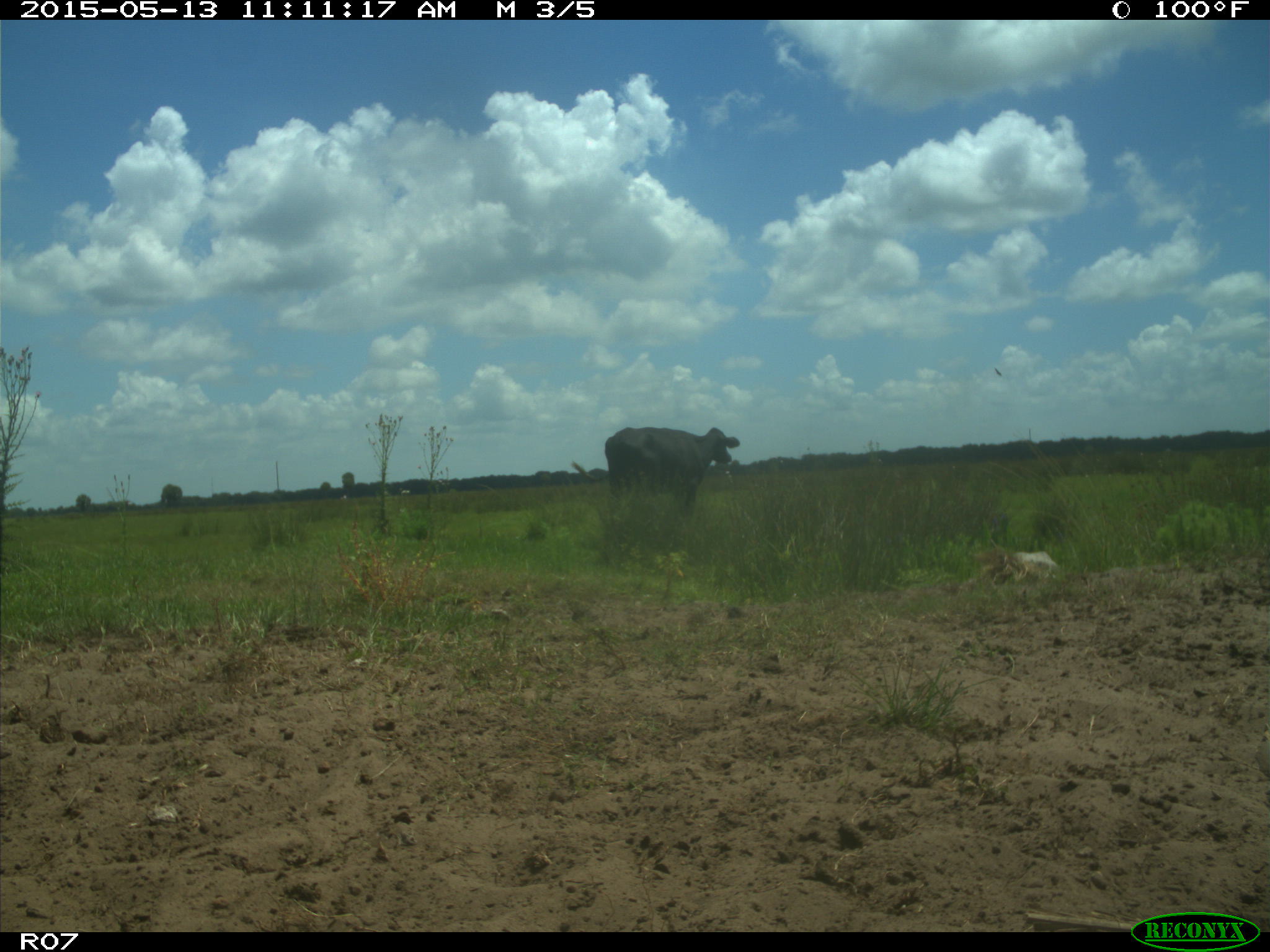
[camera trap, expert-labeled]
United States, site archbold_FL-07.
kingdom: Animalia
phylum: Chordata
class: Mammalia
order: Artiodactyla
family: Bovidae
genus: Bos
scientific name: Bos taurus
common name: domestic cow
Bos taurus (domestic cow).